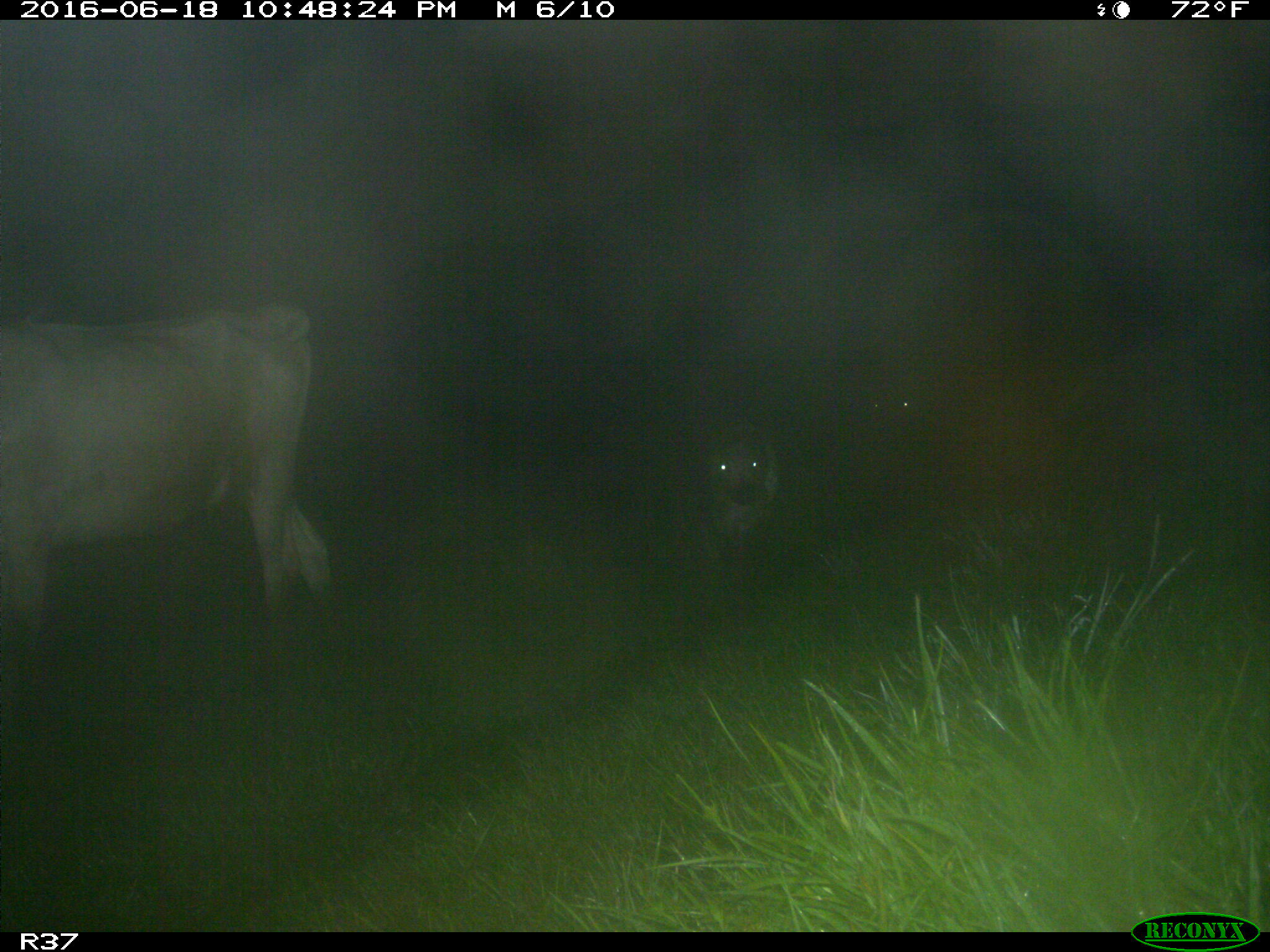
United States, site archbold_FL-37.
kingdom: Animalia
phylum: Chordata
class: Mammalia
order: Artiodactyla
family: Bovidae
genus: Bos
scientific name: Bos taurus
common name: domestic cow